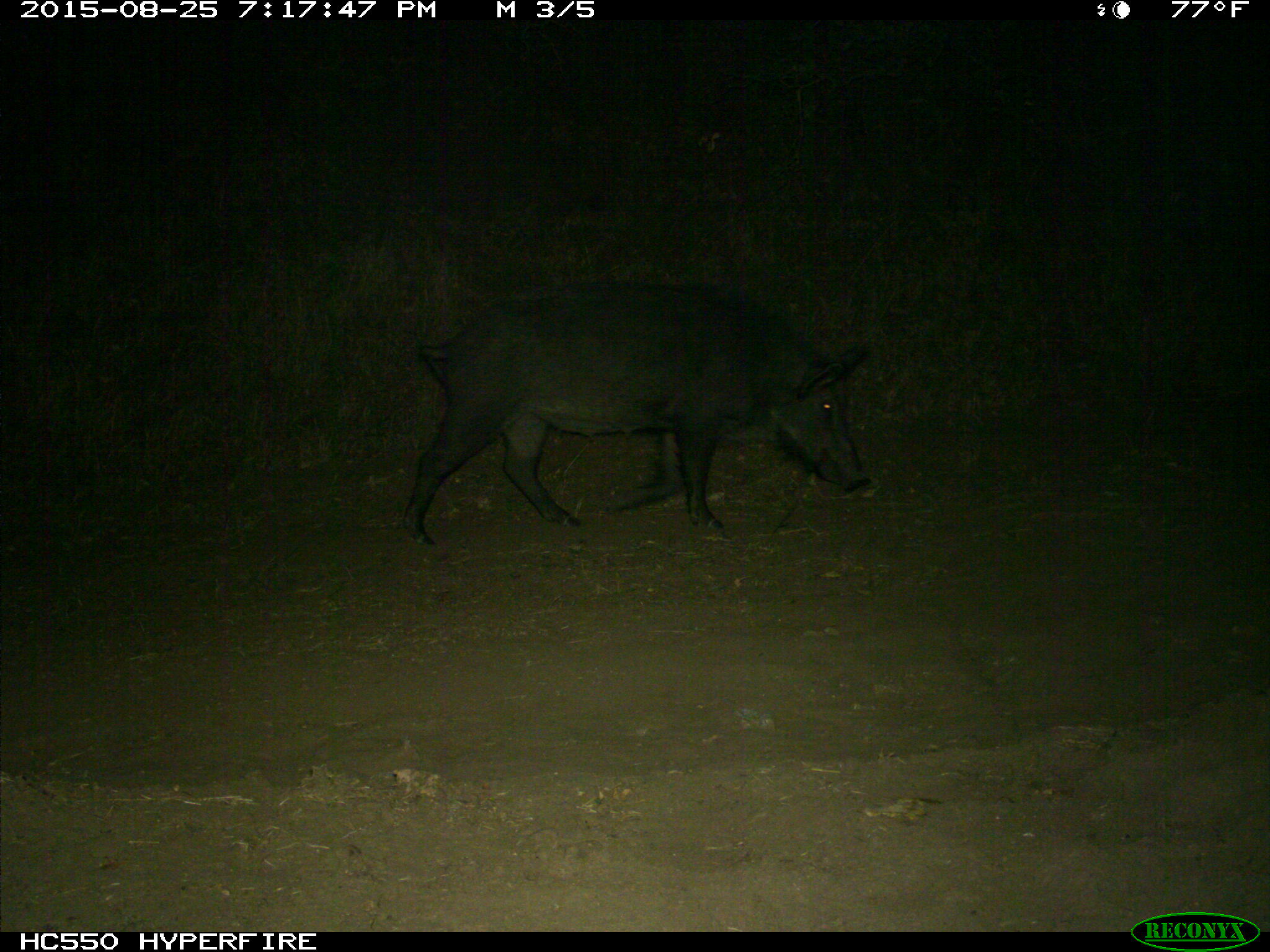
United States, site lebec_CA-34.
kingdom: Animalia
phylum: Chordata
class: Mammalia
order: Artiodactyla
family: Suidae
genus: Sus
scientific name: Sus scrofa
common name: wild boar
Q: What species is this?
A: Sus scrofa (wild boar).